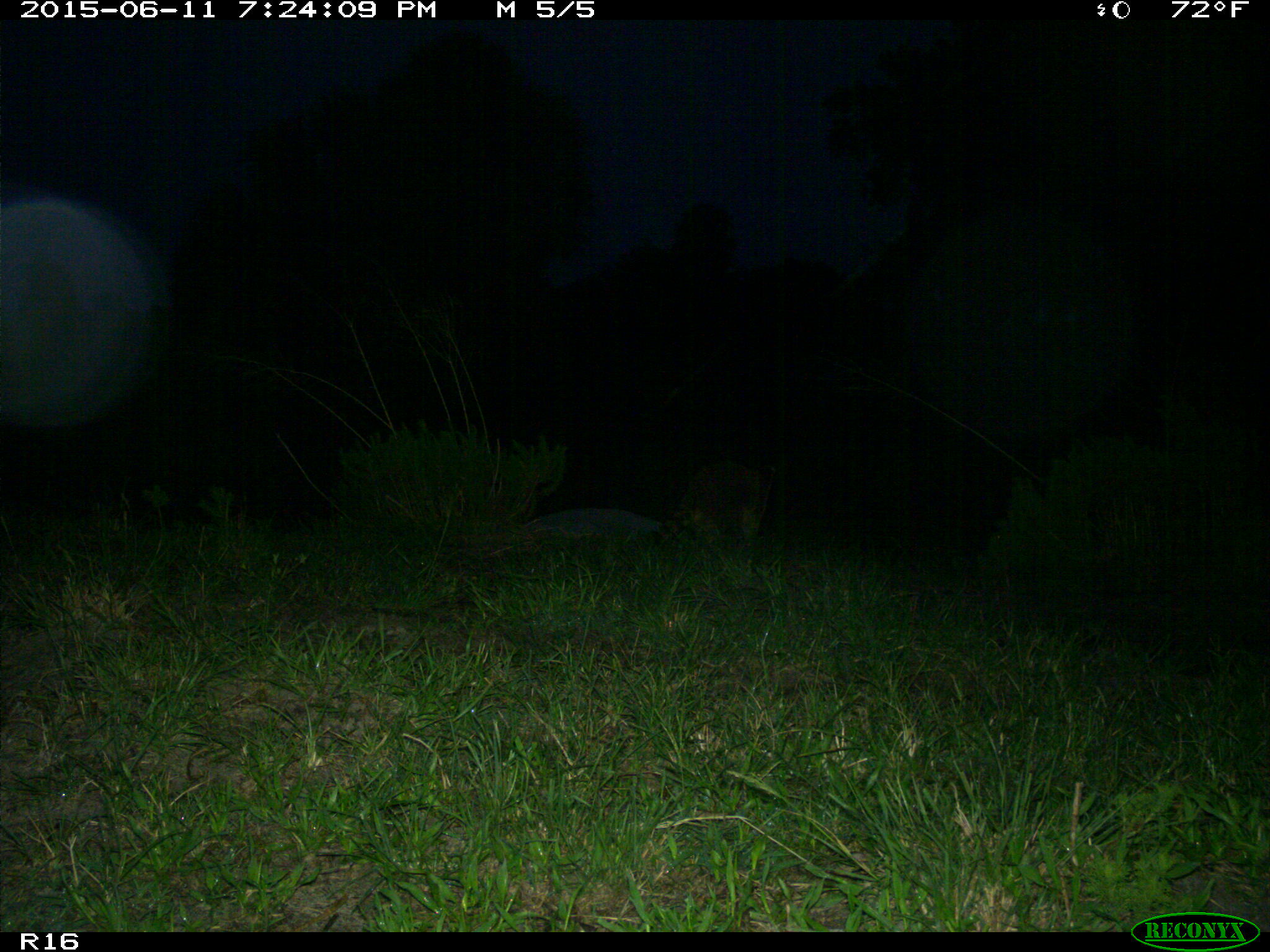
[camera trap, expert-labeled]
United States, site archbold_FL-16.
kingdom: Animalia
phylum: Chordata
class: Mammalia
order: Carnivora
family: Procyonidae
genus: Procyon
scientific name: Procyon lotor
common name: common raccoon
Procyon lotor (common raccoon).